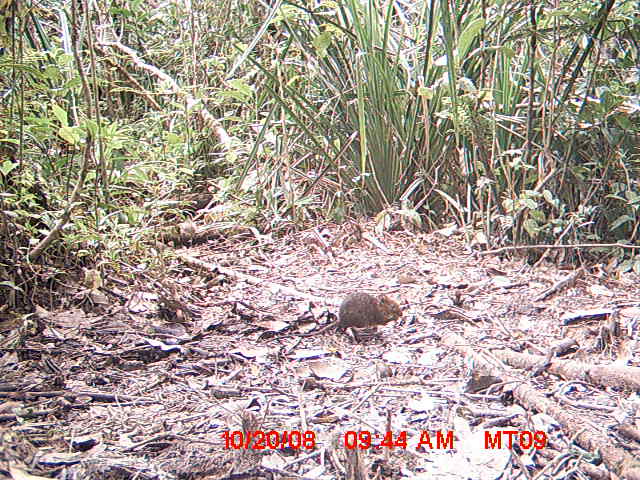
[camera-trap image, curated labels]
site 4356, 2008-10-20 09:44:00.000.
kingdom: Animalia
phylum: Chordata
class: Aves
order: Cuculiformes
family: Cuculidae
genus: Coua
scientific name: Coua serriana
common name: red-breasted coua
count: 1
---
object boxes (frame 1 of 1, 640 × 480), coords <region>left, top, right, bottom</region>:
coua serriana: <region>262, 291, 402, 342</region>